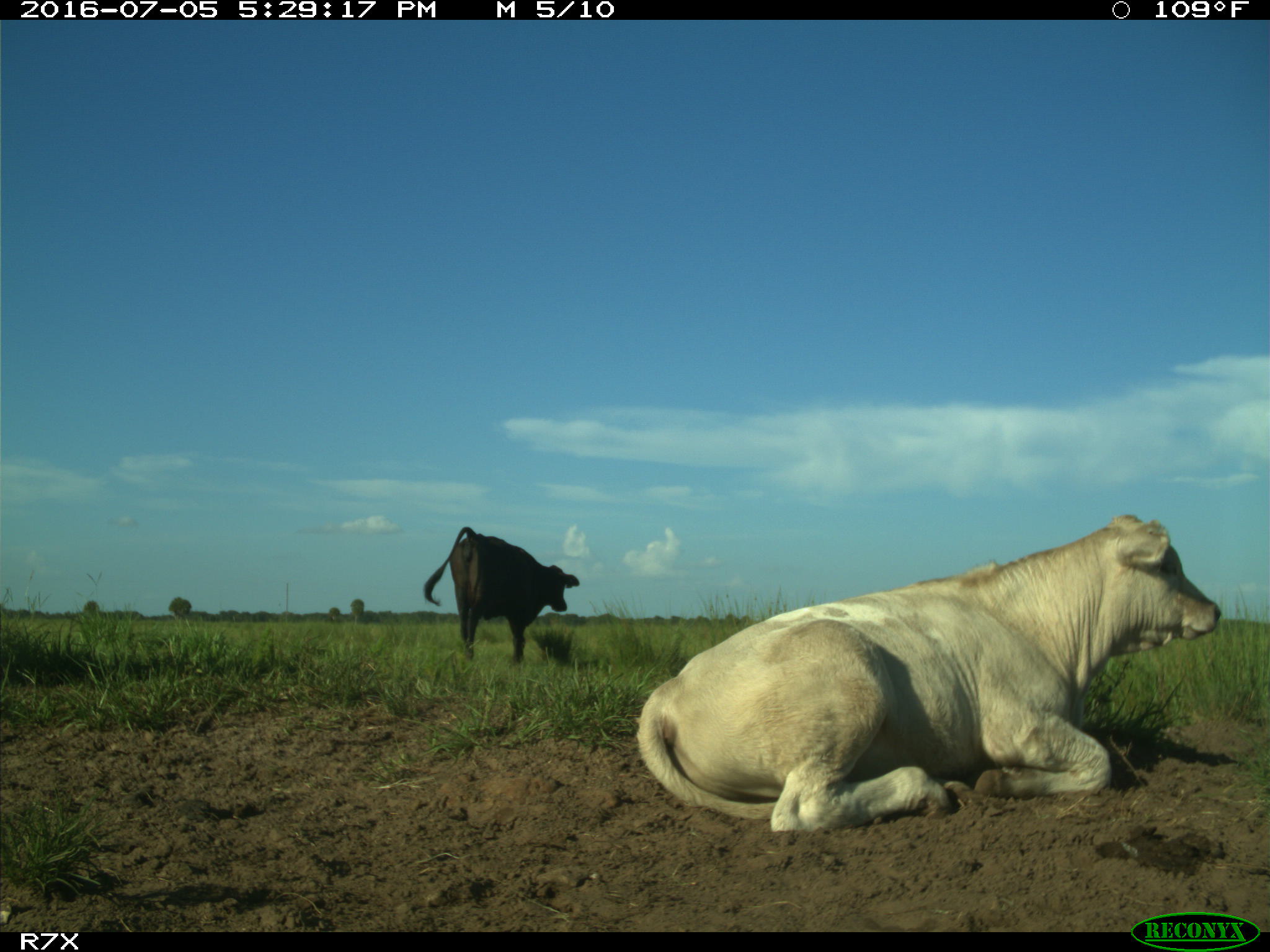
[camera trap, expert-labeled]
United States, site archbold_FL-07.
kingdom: Animalia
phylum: Chordata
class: Mammalia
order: Artiodactyla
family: Bovidae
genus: Bos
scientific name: Bos taurus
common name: domestic cow